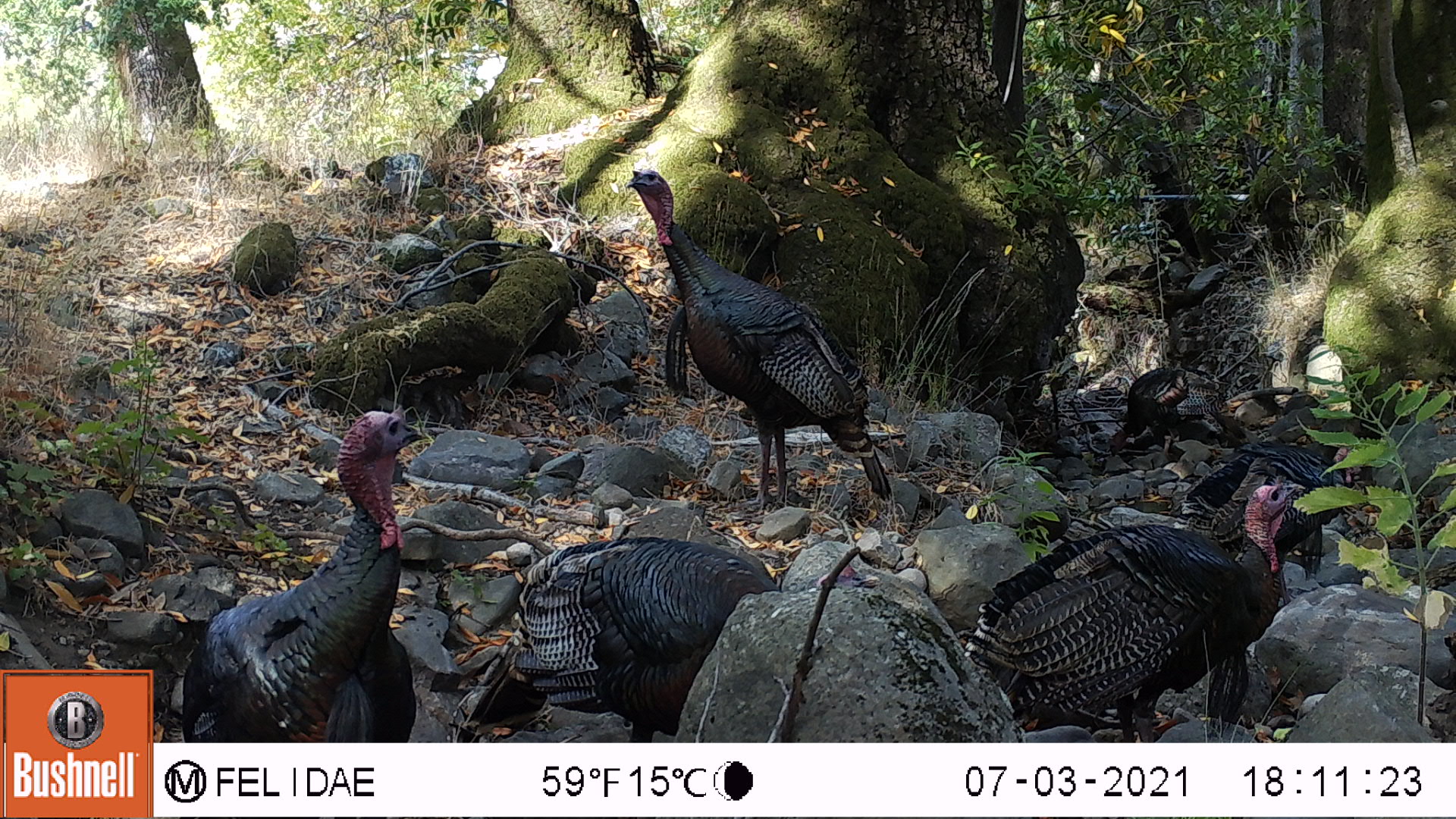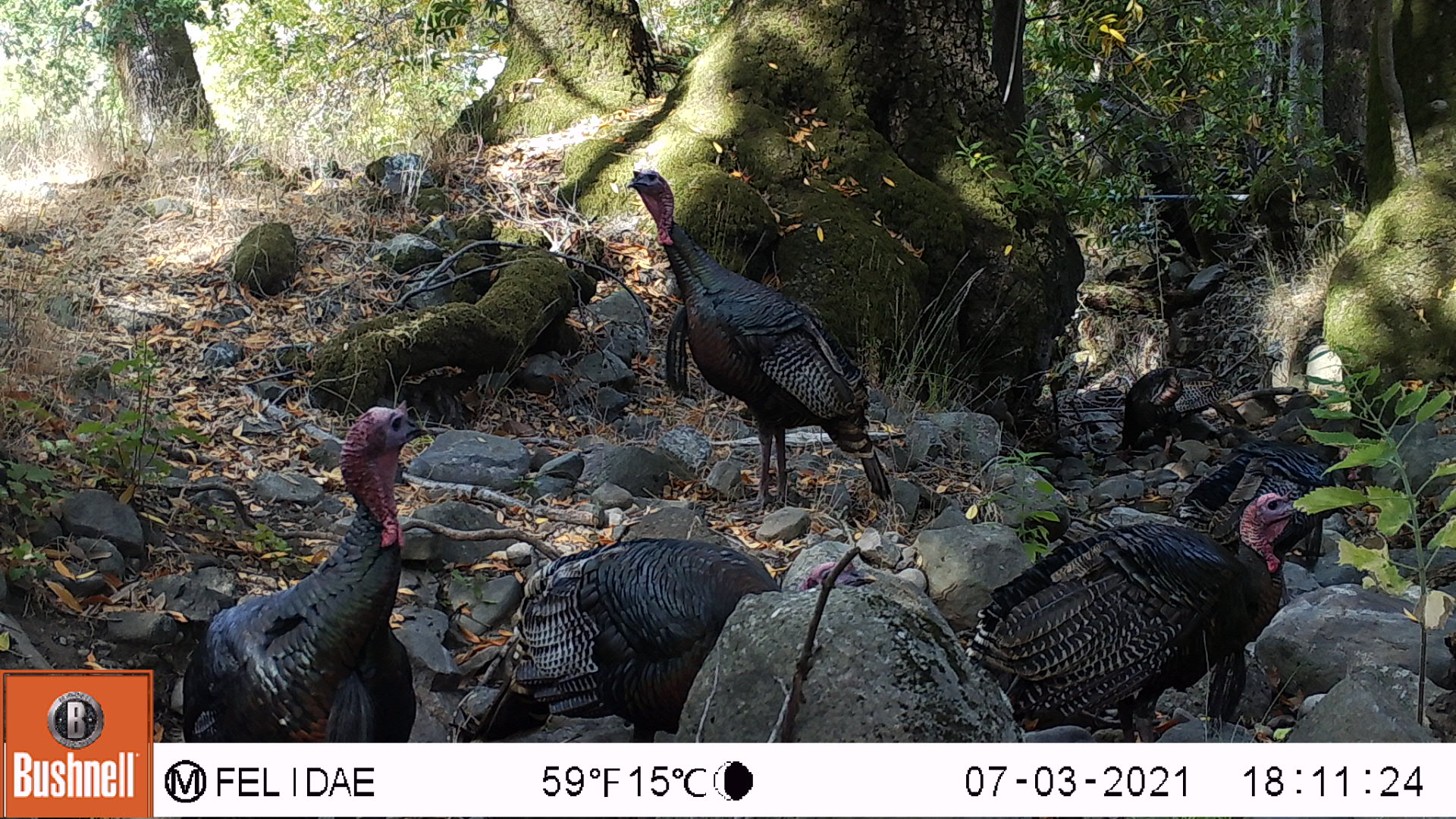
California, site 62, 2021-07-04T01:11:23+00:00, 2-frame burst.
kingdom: Animalia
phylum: Chordata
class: Aves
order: Galliformes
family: Phasianidae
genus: Meleagris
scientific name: Meleagris gallopavo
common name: turkey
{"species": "turkey (Meleagris gallopavo)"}